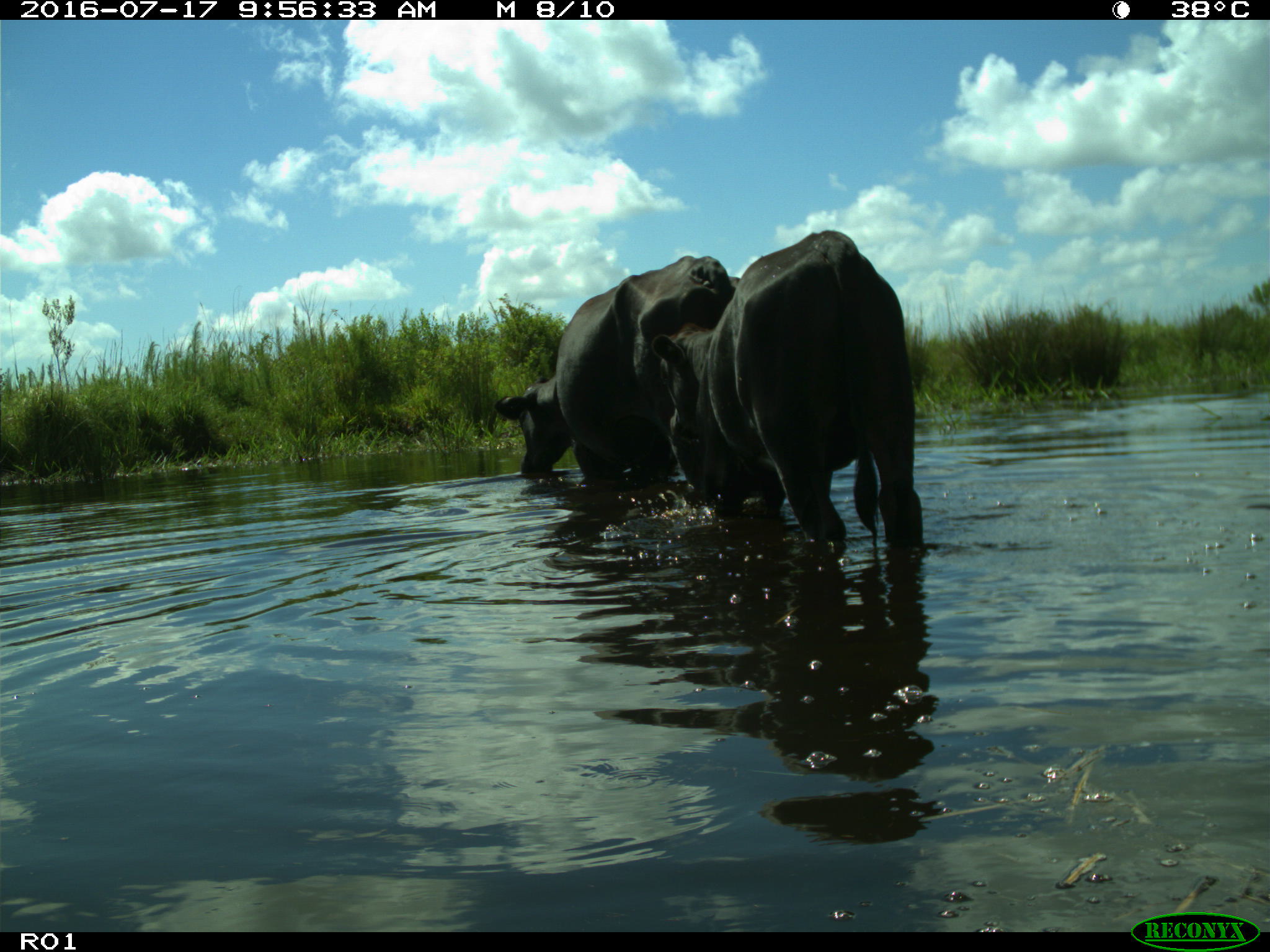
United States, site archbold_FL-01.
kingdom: Animalia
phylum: Chordata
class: Mammalia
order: Artiodactyla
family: Bovidae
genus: Bos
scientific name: Bos taurus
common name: domestic cow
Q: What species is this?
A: Bos taurus (domestic cow).